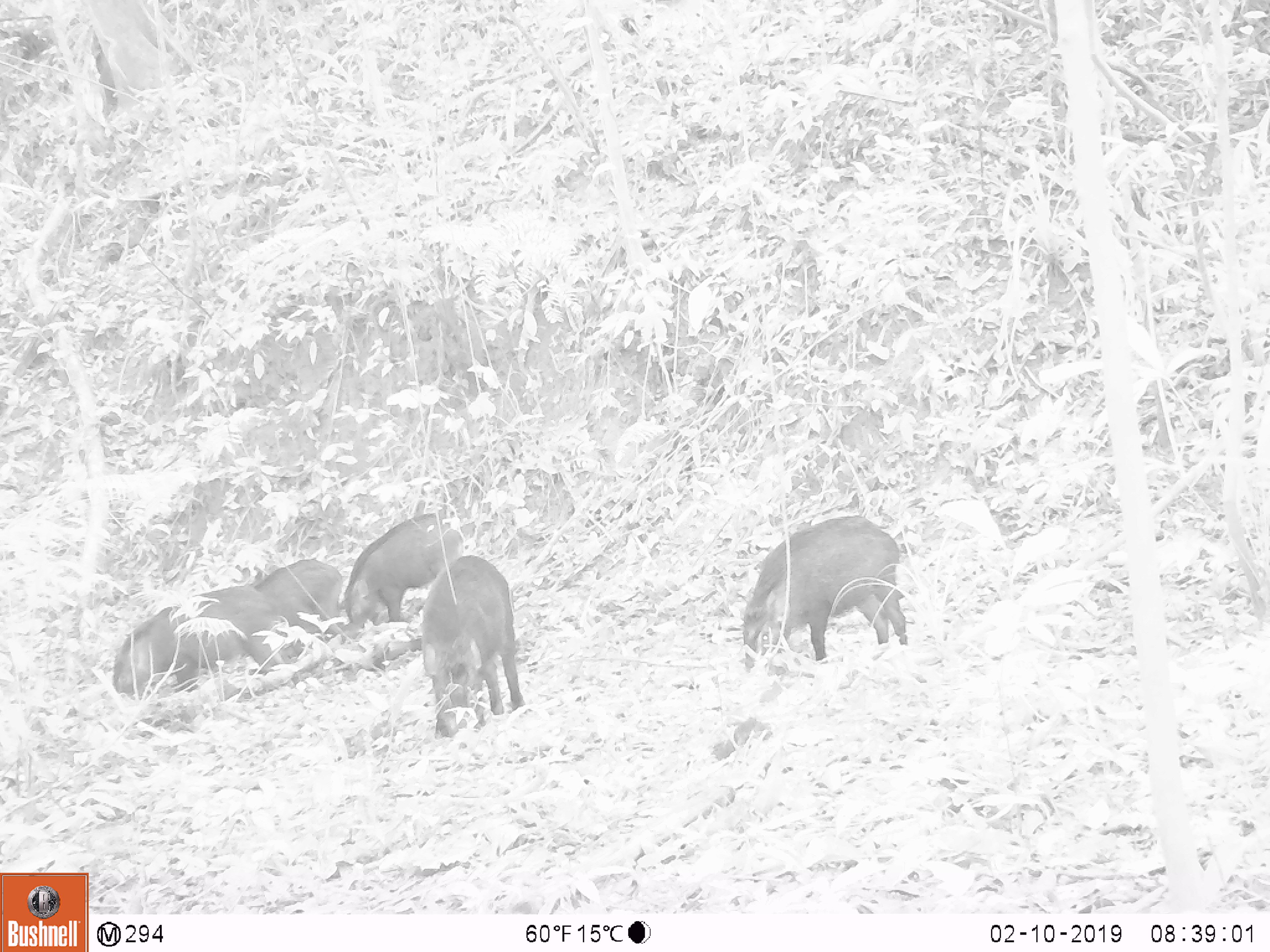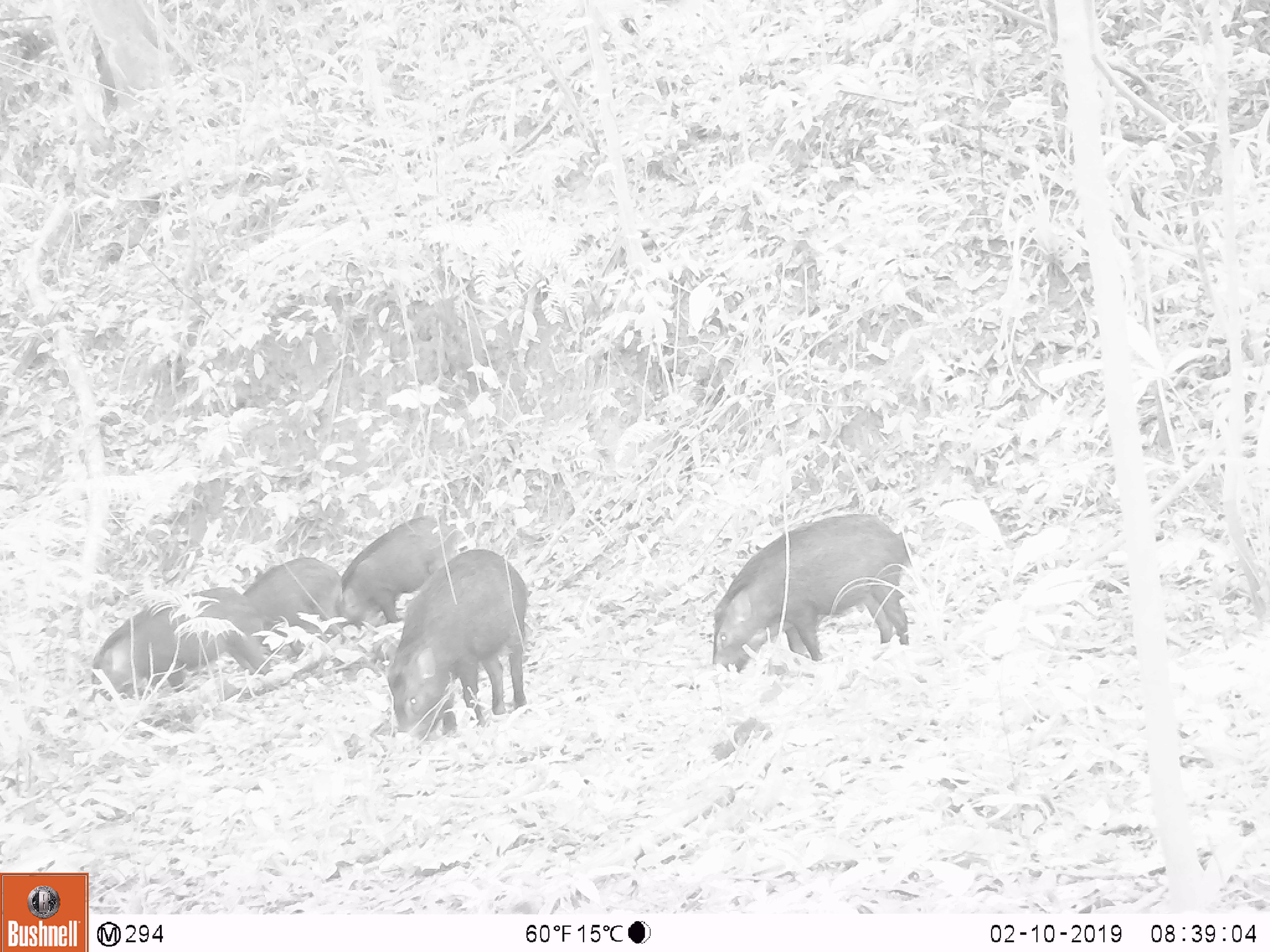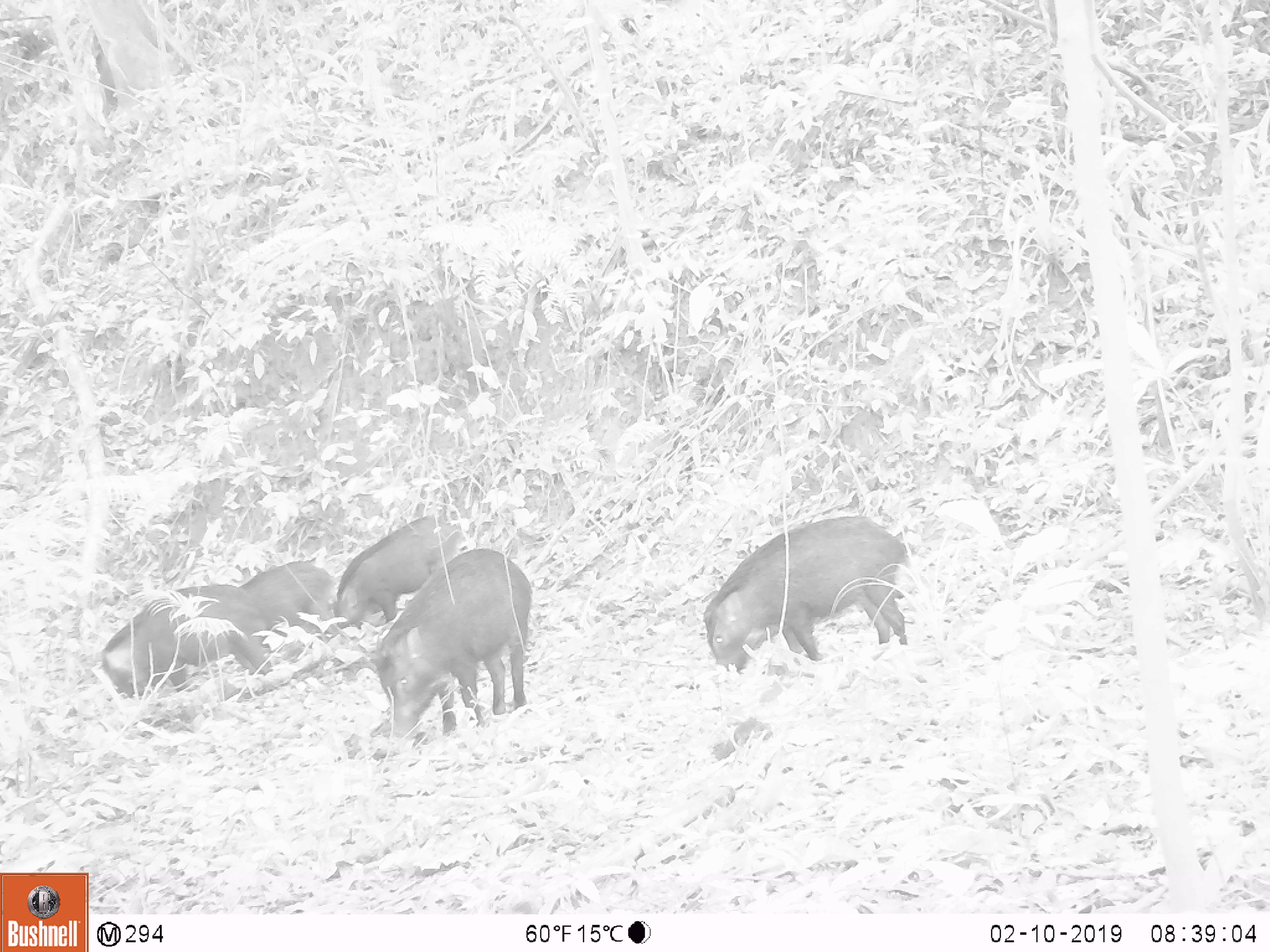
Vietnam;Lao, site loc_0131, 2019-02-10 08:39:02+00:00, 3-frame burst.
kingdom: Animalia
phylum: Chordata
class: Mammalia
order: Artiodactyla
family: Suidae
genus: Sus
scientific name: Sus scrofa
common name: eurasian wild pig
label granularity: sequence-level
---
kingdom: Animalia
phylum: Chordata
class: Aves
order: Galliformes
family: Phasianidae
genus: Gallus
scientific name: Gallus gallus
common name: red junglefowl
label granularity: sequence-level